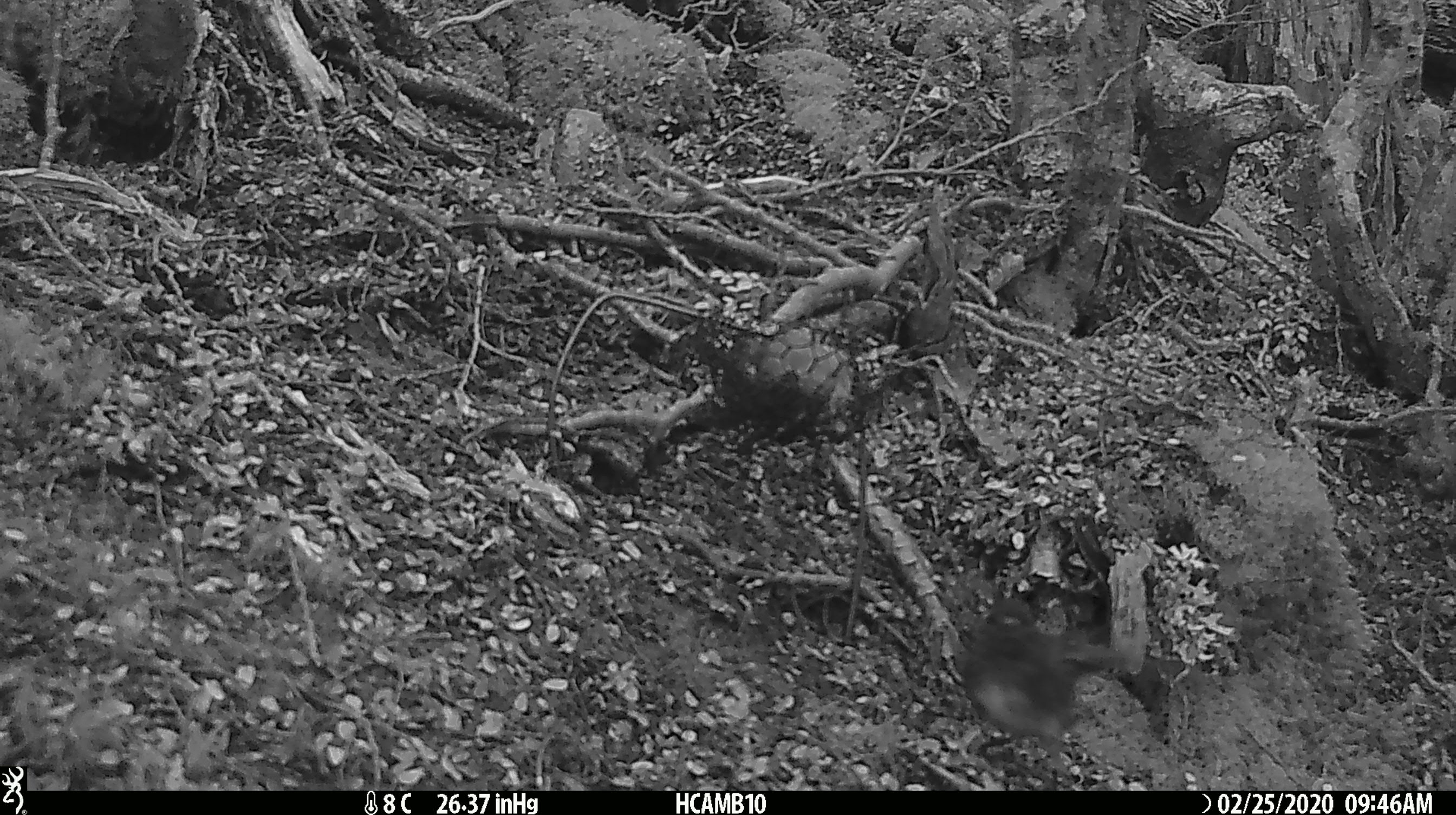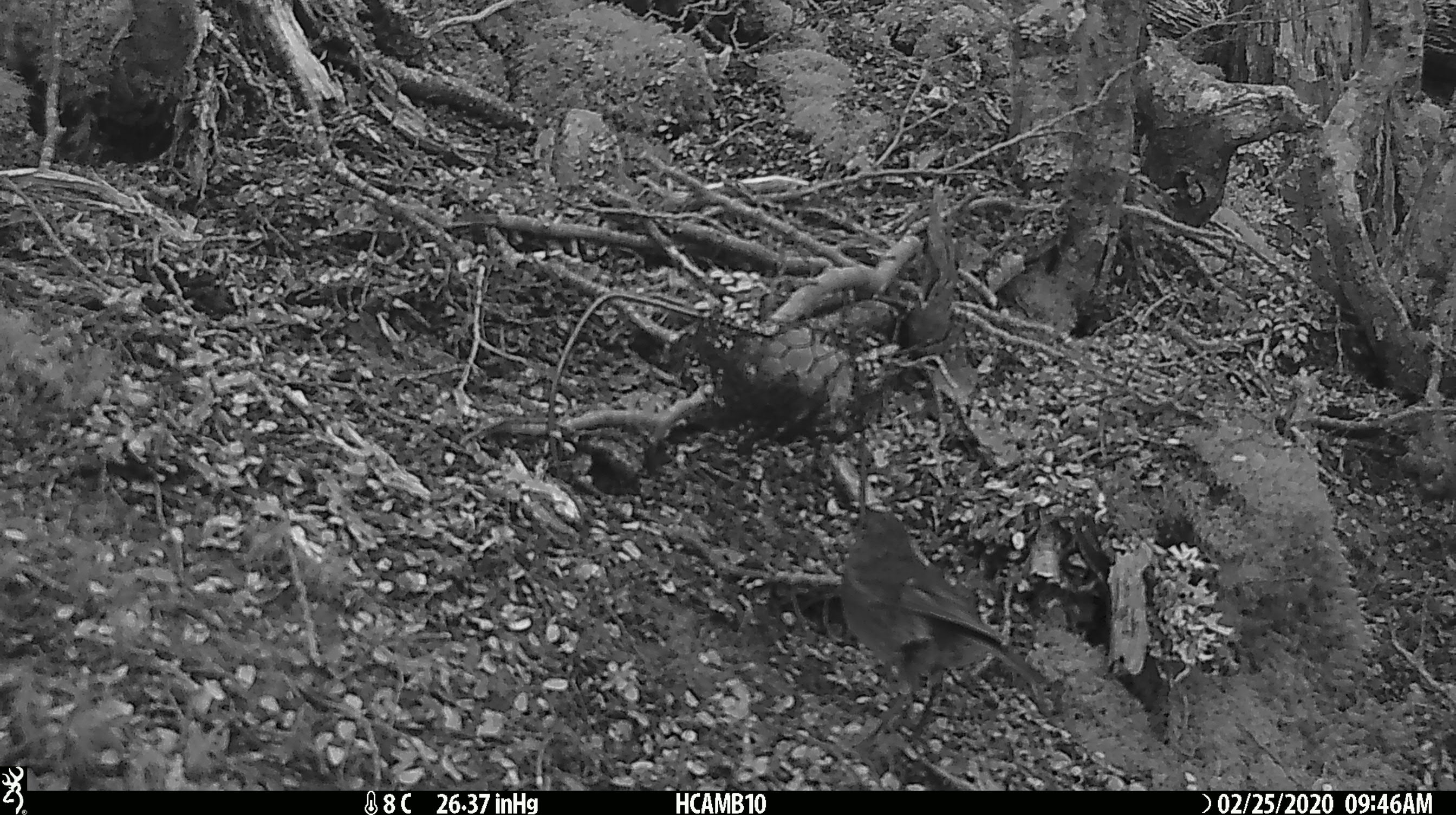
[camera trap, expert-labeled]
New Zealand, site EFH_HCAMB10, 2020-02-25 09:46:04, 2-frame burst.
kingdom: Animalia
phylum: Chordata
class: Aves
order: Passeriformes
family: Petroicidae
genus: Petroica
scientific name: Petroica australis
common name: new zealand robin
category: robin